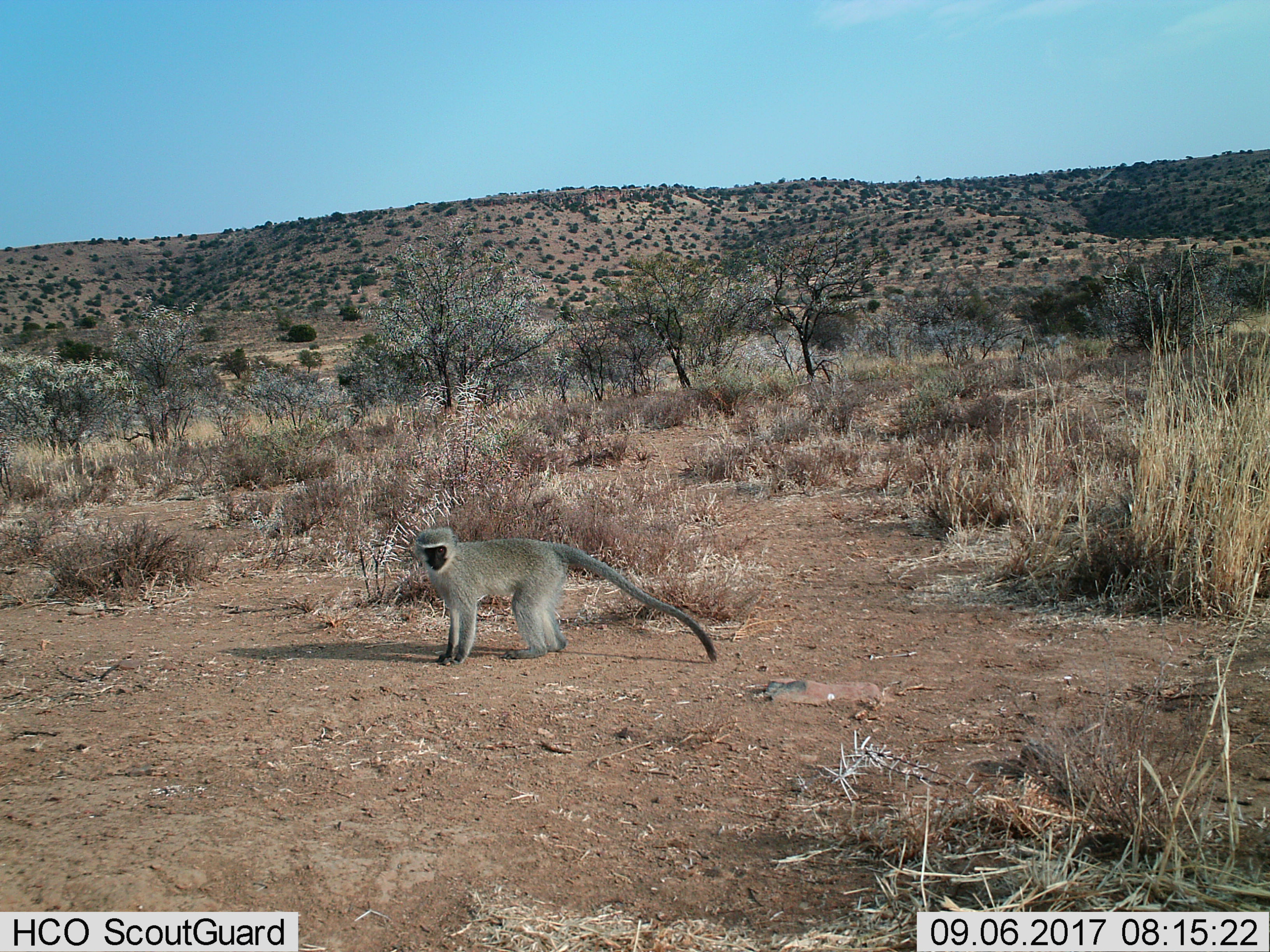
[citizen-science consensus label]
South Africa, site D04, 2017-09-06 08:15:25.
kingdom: Animalia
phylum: Chordata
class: Mammalia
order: Primates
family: Cercopithecidae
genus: Chlorocebus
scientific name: Chlorocebus pygerythrus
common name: vervet monkey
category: monkeyvervet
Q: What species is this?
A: Monkeyvervet (vervet monkey) (Chlorocebus pygerythrus).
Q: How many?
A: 1.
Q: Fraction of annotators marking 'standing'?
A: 88%.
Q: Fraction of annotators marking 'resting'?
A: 0%.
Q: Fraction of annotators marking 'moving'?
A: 12%.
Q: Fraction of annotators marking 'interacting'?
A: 0%.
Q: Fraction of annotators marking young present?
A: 0%.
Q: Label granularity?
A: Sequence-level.